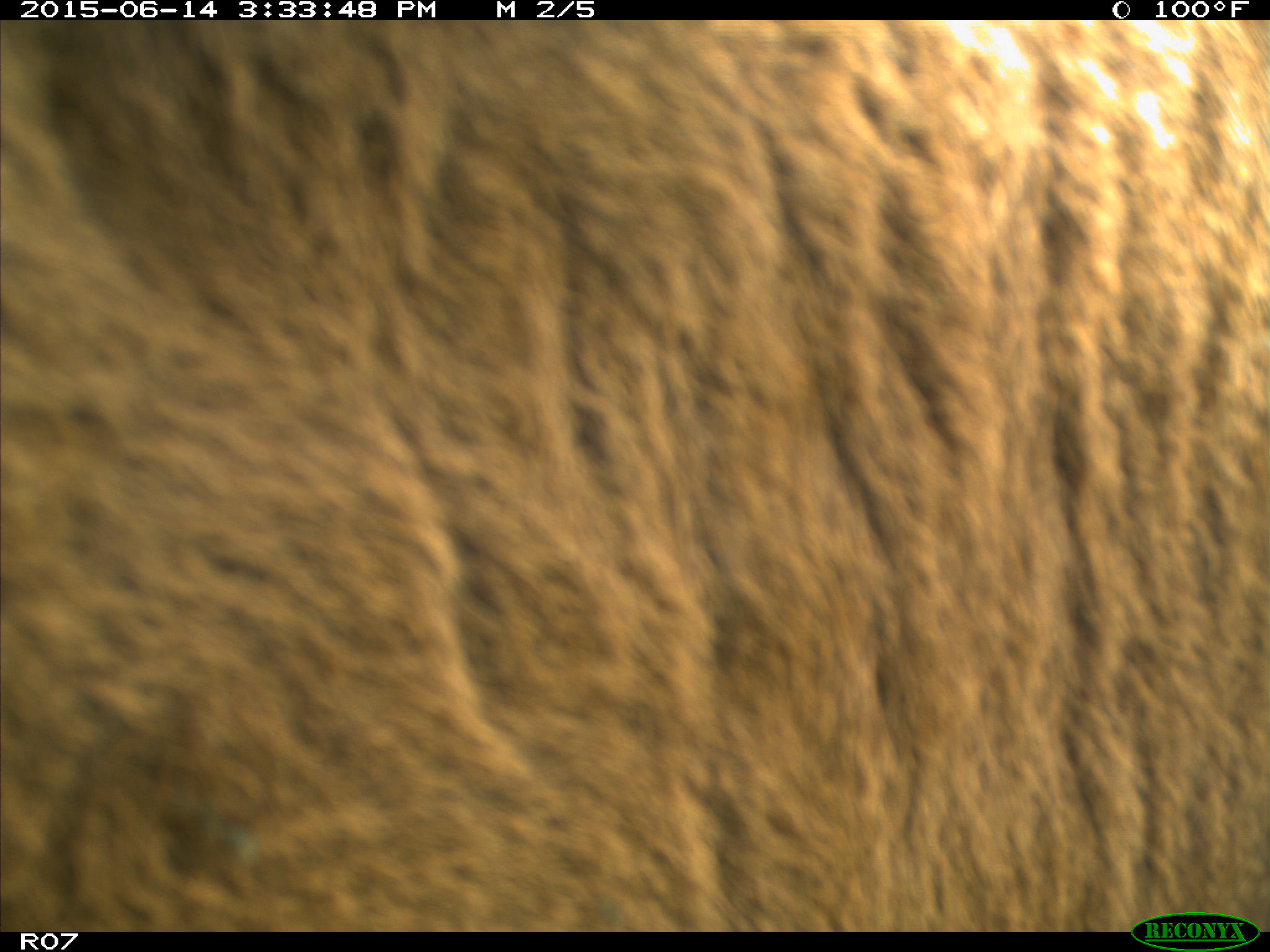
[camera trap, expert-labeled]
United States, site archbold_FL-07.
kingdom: Animalia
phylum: Chordata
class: Mammalia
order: Artiodactyla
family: Bovidae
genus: Bos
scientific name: Bos taurus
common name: domestic cow